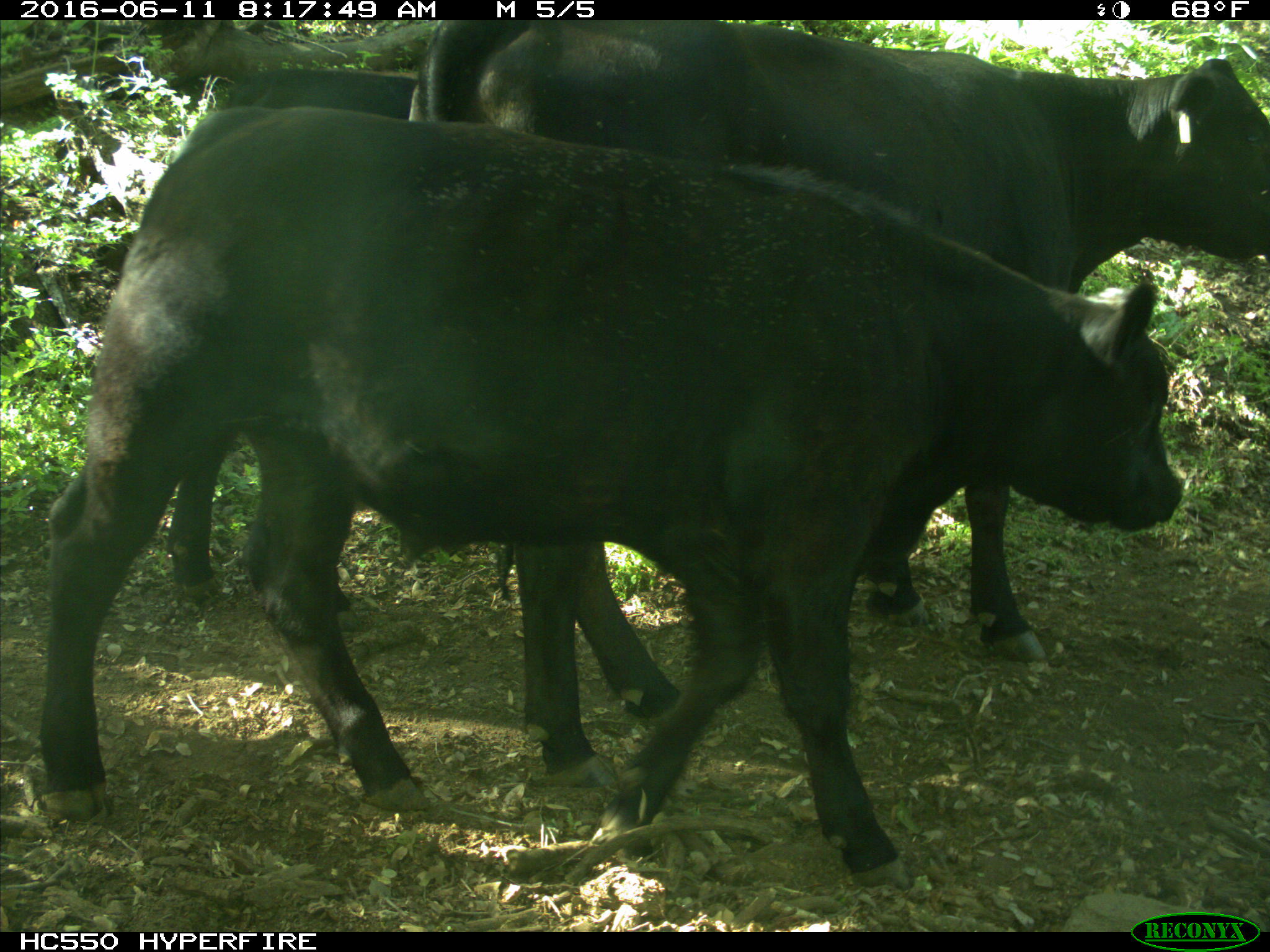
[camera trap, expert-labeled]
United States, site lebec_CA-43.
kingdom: Animalia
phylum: Chordata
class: Mammalia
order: Artiodactyla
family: Bovidae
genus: Bos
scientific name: Bos taurus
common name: domestic cow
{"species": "Bos taurus (domestic cow)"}